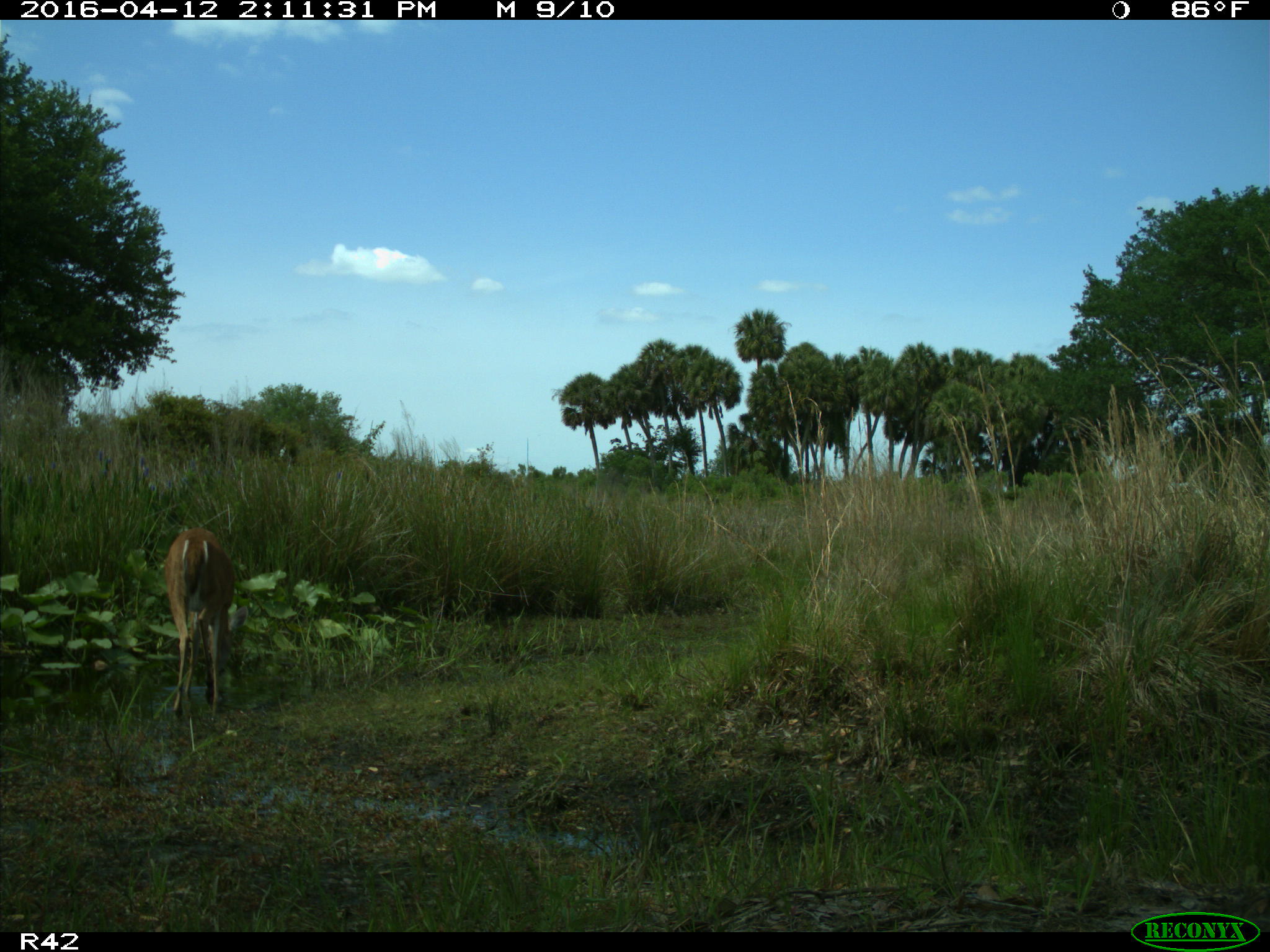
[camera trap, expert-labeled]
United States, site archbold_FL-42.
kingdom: Animalia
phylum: Chordata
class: Mammalia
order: Artiodactyla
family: Cervidae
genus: Odocoileus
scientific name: Odocoileus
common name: deer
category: unidentified deer